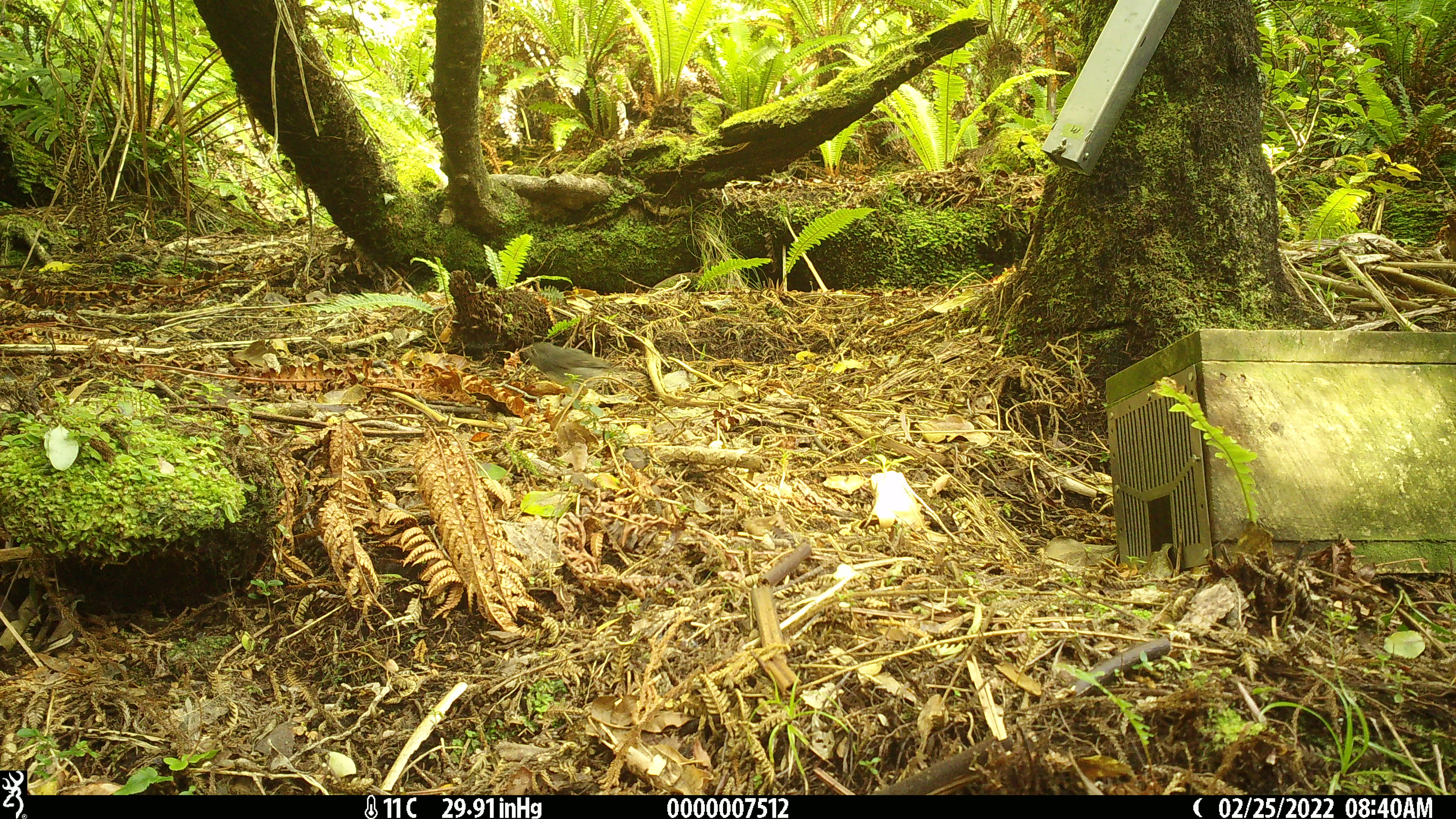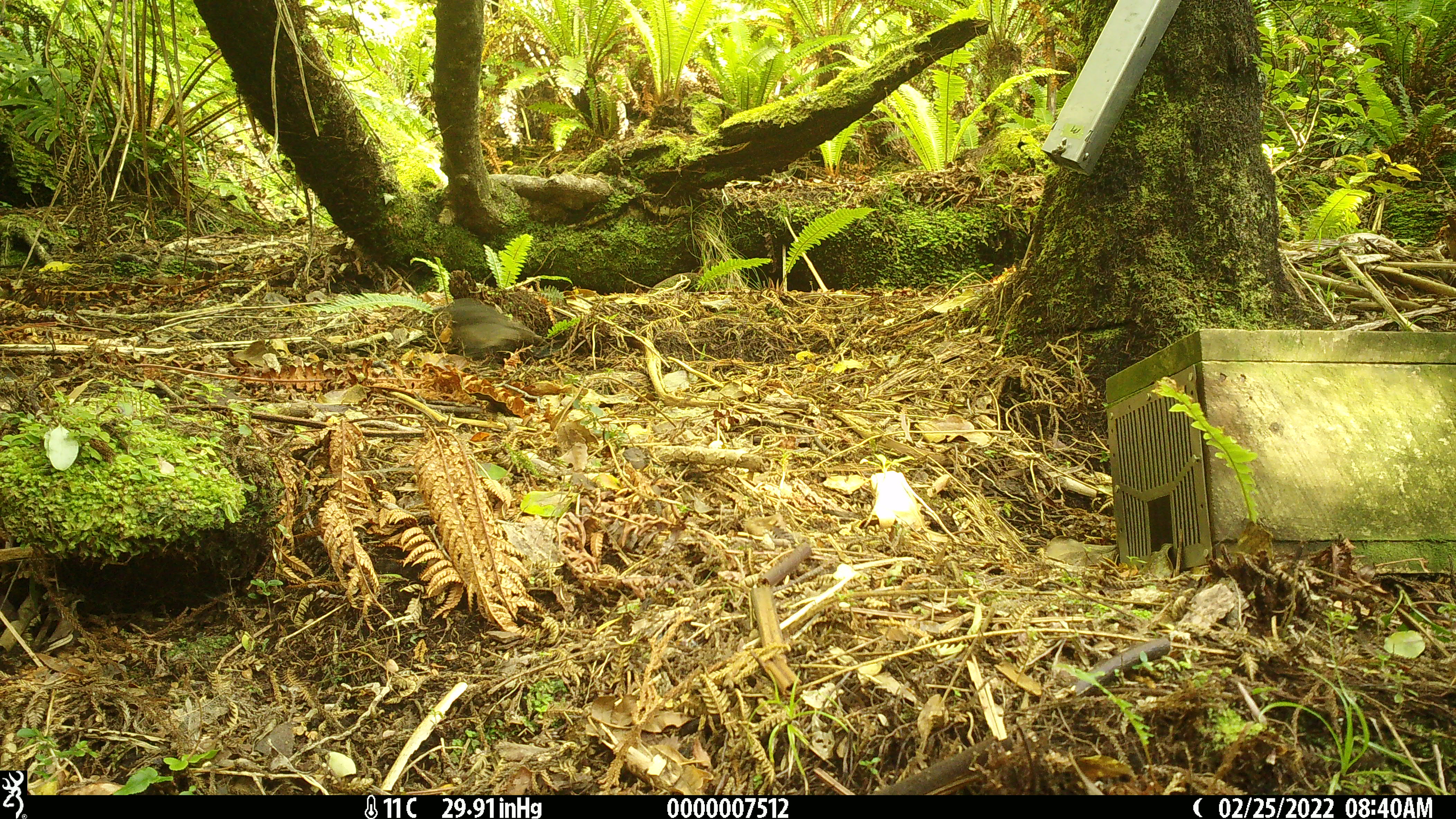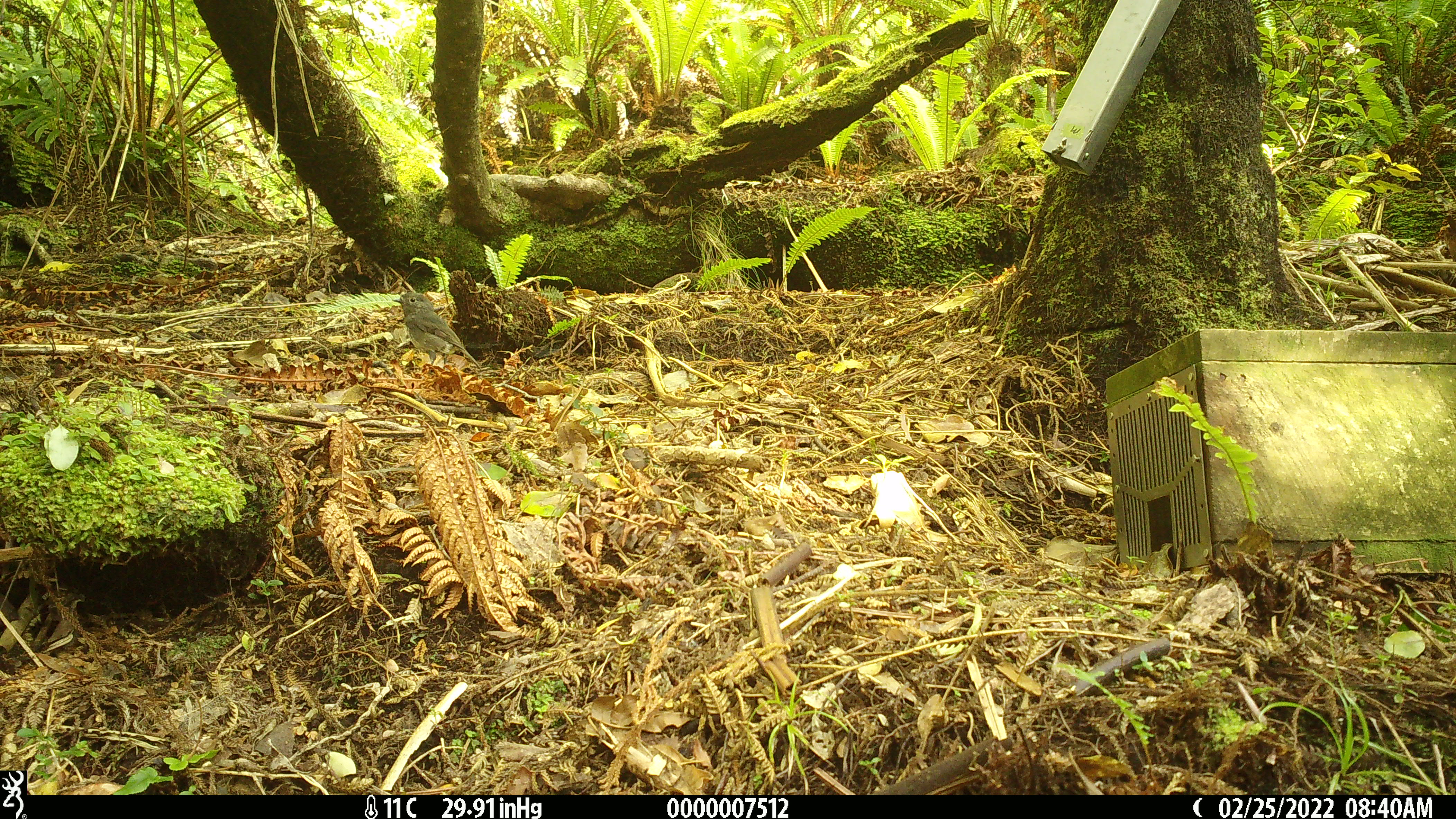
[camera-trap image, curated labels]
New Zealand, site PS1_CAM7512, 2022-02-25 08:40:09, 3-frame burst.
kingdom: Animalia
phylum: Chordata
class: Aves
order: Passeriformes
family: Petroicidae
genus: Petroica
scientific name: Petroica australis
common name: new zealand robin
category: robin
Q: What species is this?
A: Robin (new zealand robin) (Petroica australis).